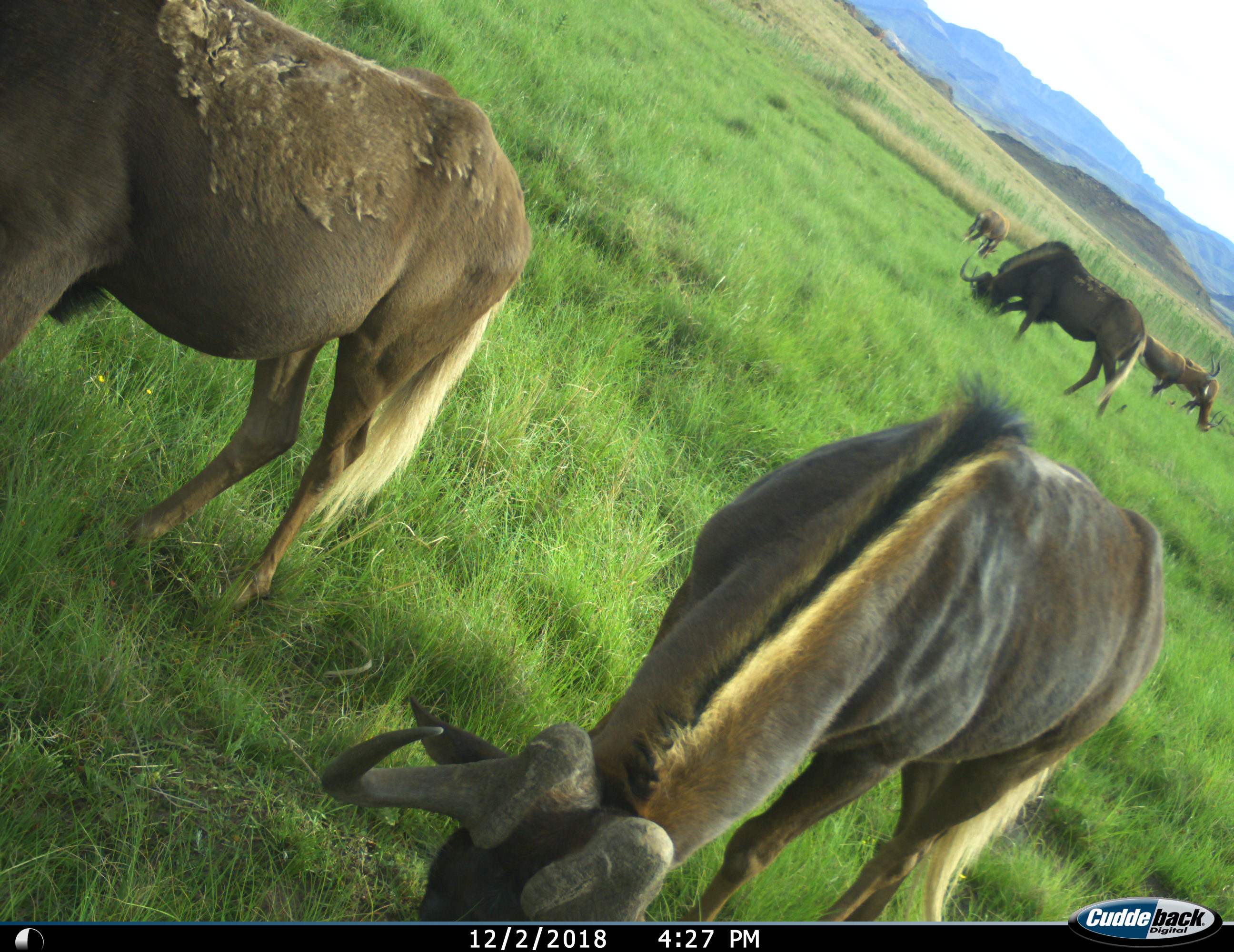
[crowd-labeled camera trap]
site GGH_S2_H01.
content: unidentified animal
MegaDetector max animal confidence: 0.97